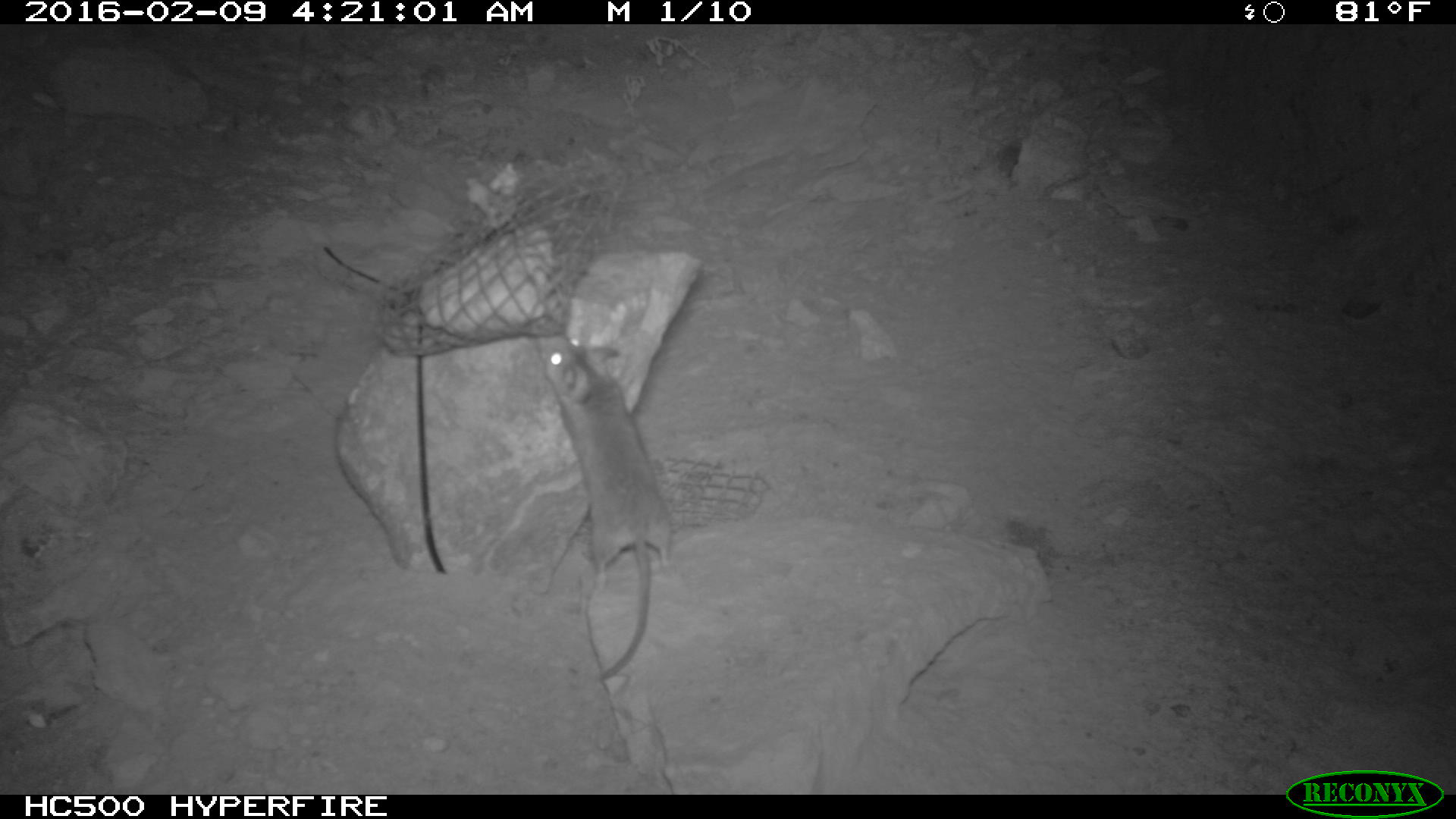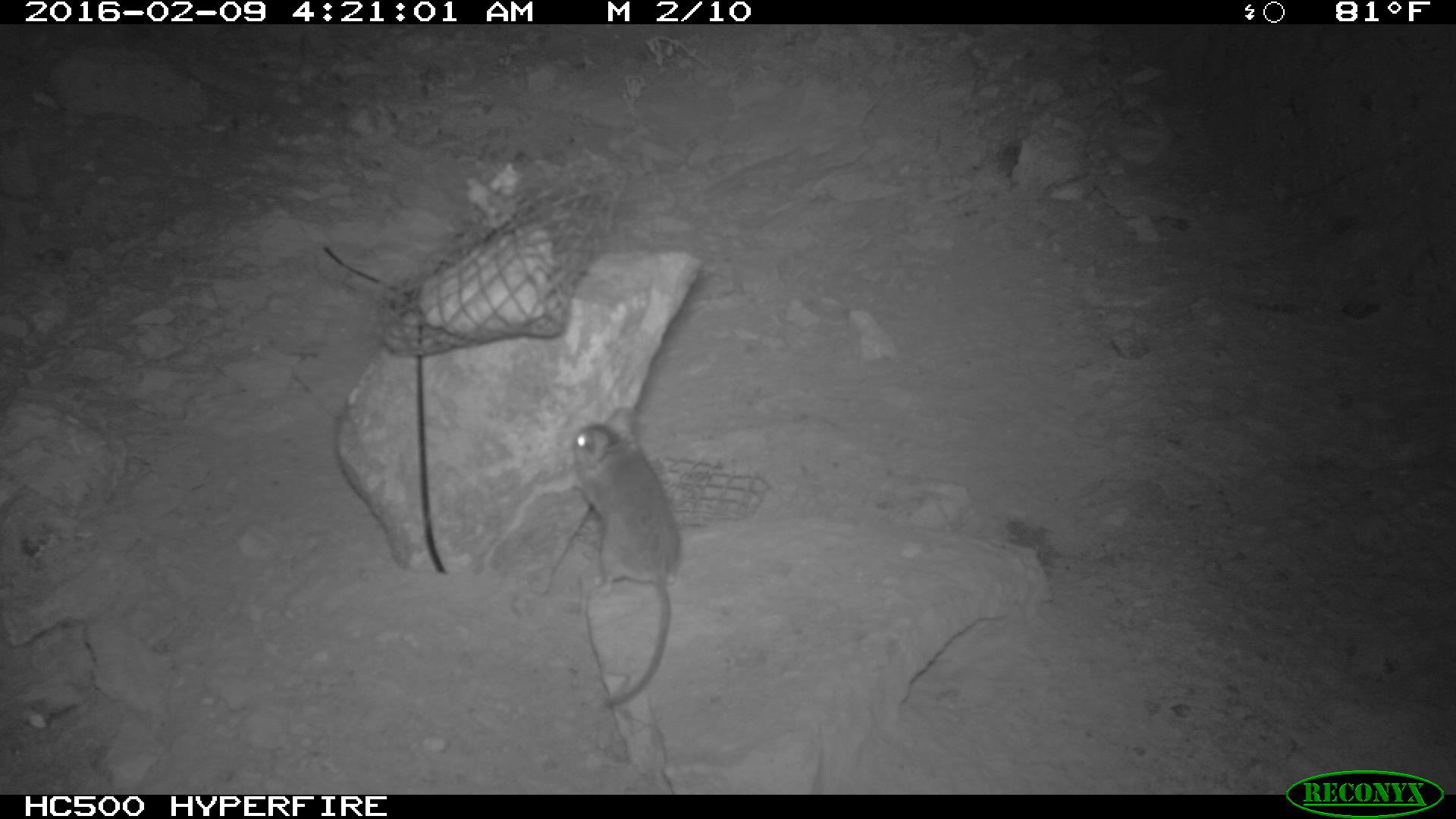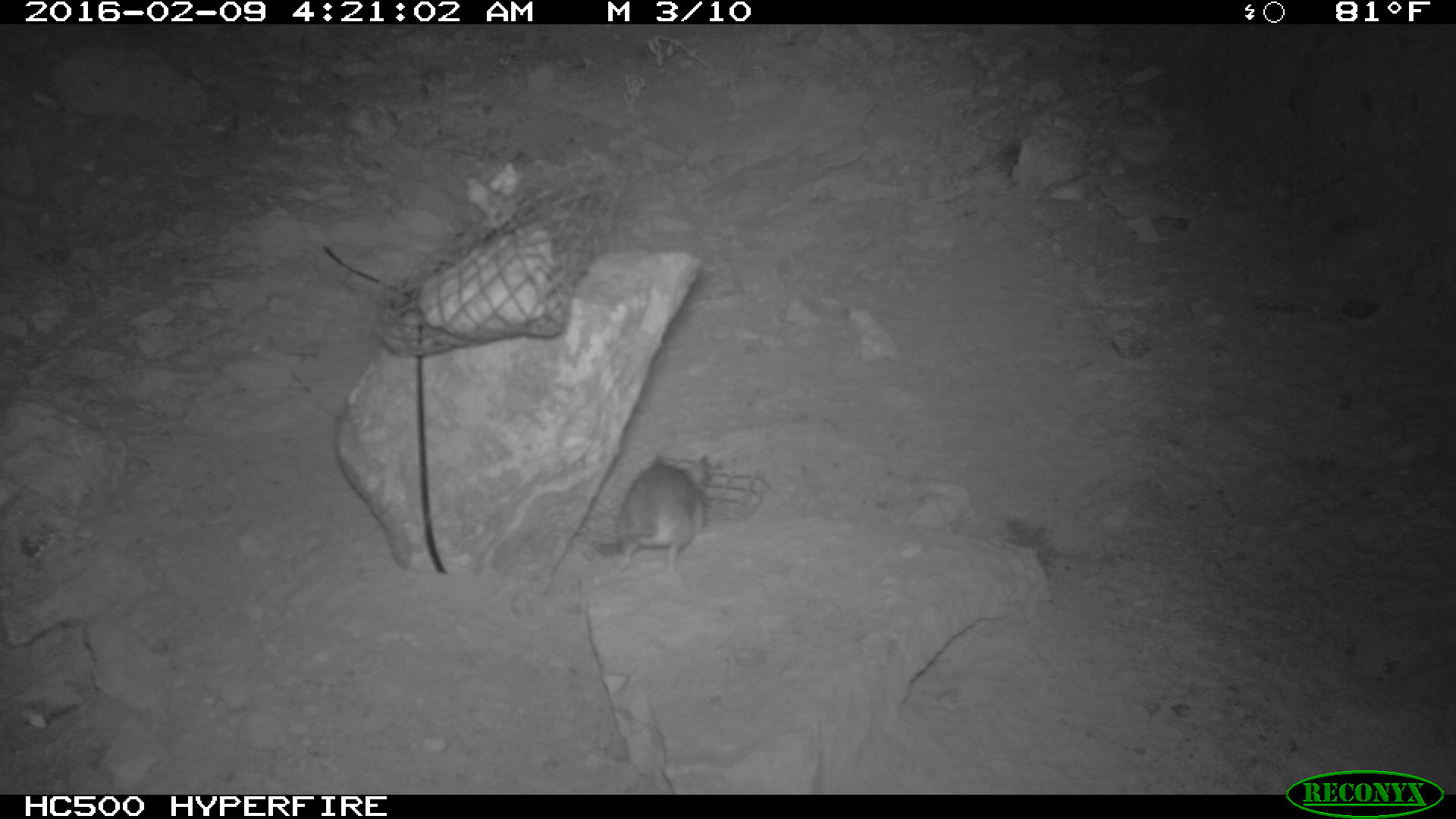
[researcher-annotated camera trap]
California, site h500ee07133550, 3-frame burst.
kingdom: Animalia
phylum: Chordata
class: Mammalia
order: Rodentia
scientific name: Rodentia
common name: rodent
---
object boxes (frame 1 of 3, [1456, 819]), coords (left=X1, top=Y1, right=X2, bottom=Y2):
rodent: (left=527, top=325, right=672, bottom=686)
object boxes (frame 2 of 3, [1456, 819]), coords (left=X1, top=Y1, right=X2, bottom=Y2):
rodent: (left=571, top=404, right=683, bottom=713)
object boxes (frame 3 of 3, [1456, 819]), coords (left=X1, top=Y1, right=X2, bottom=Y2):
rodent: (left=617, top=450, right=709, bottom=587)